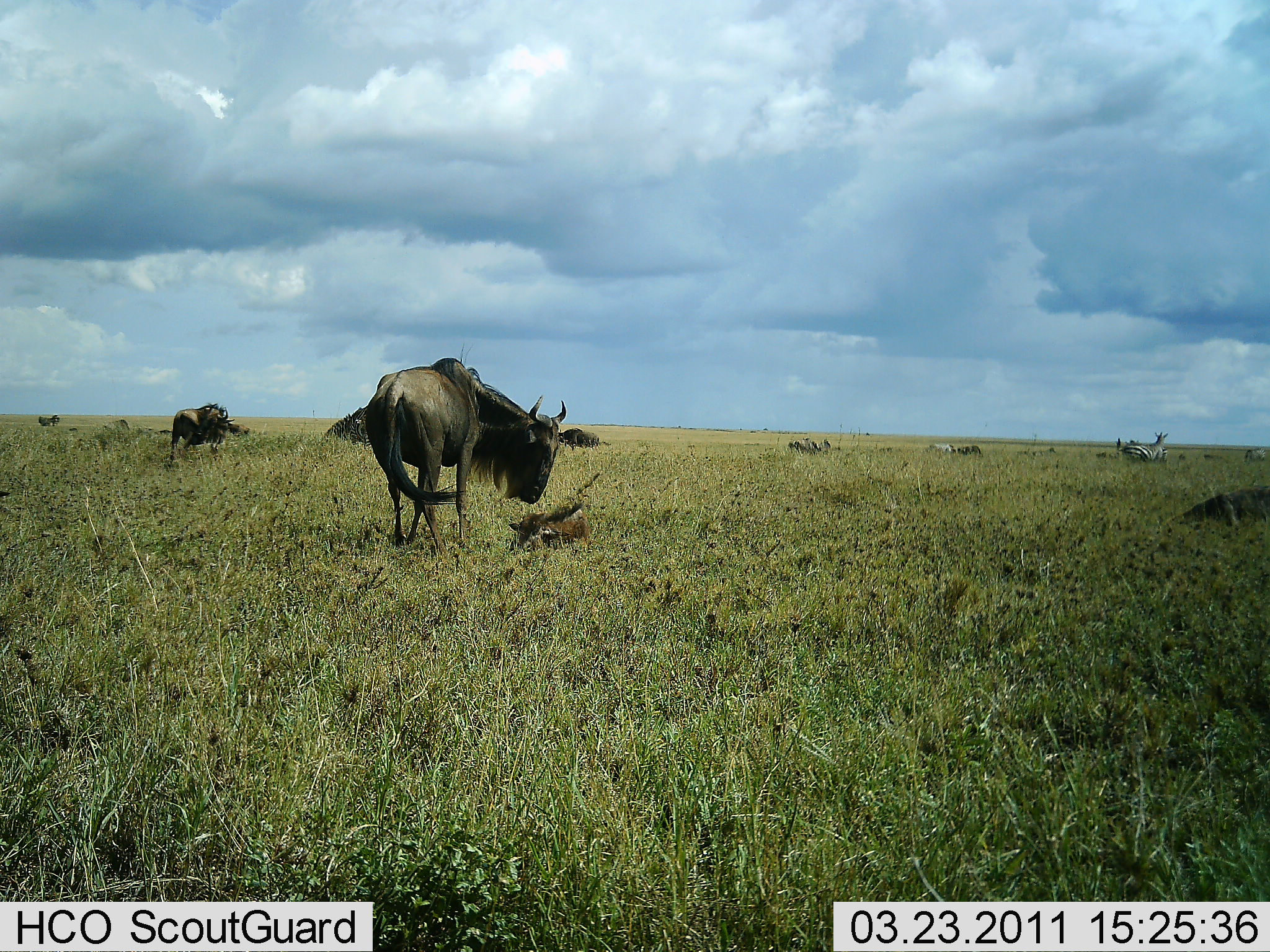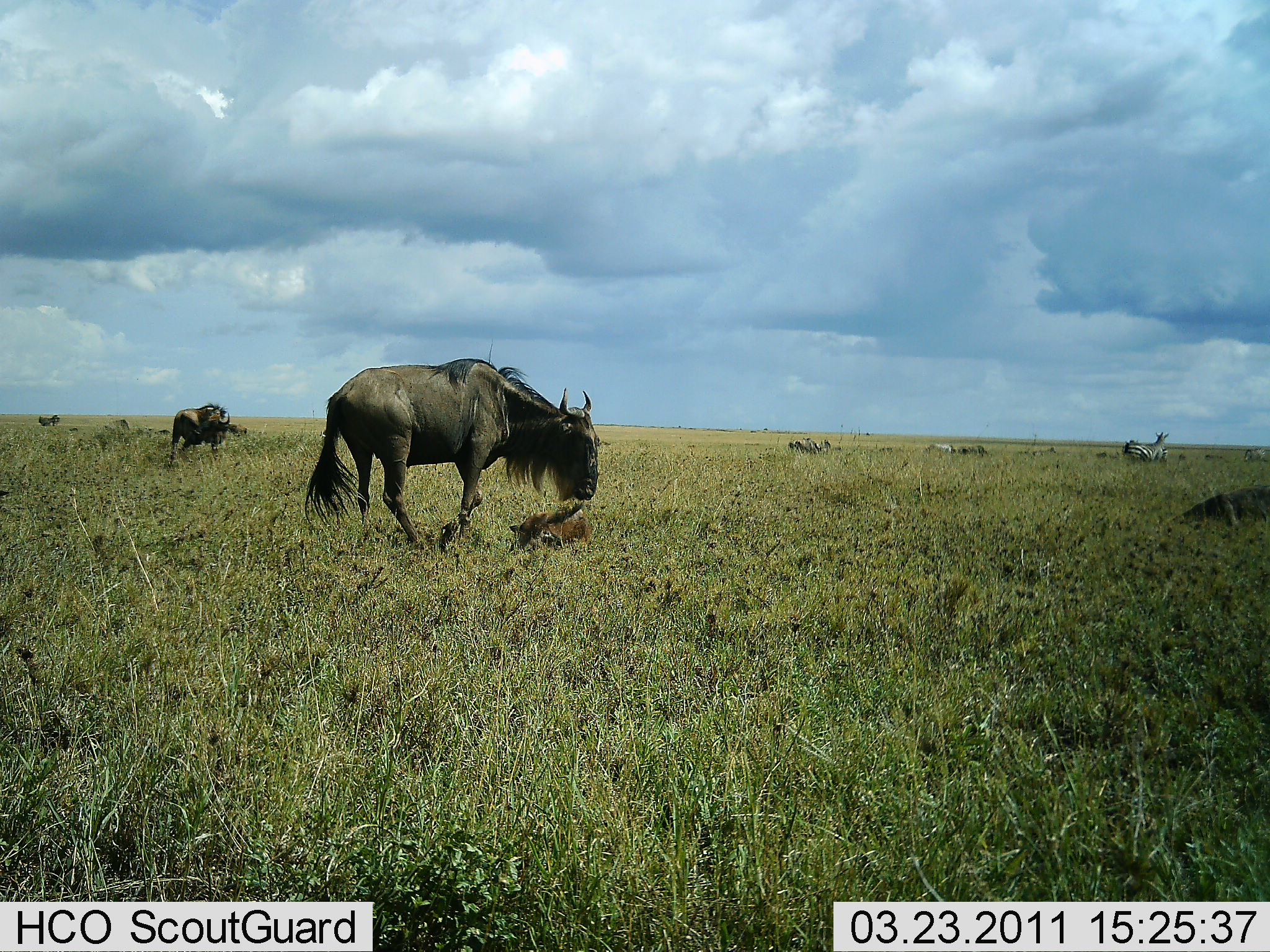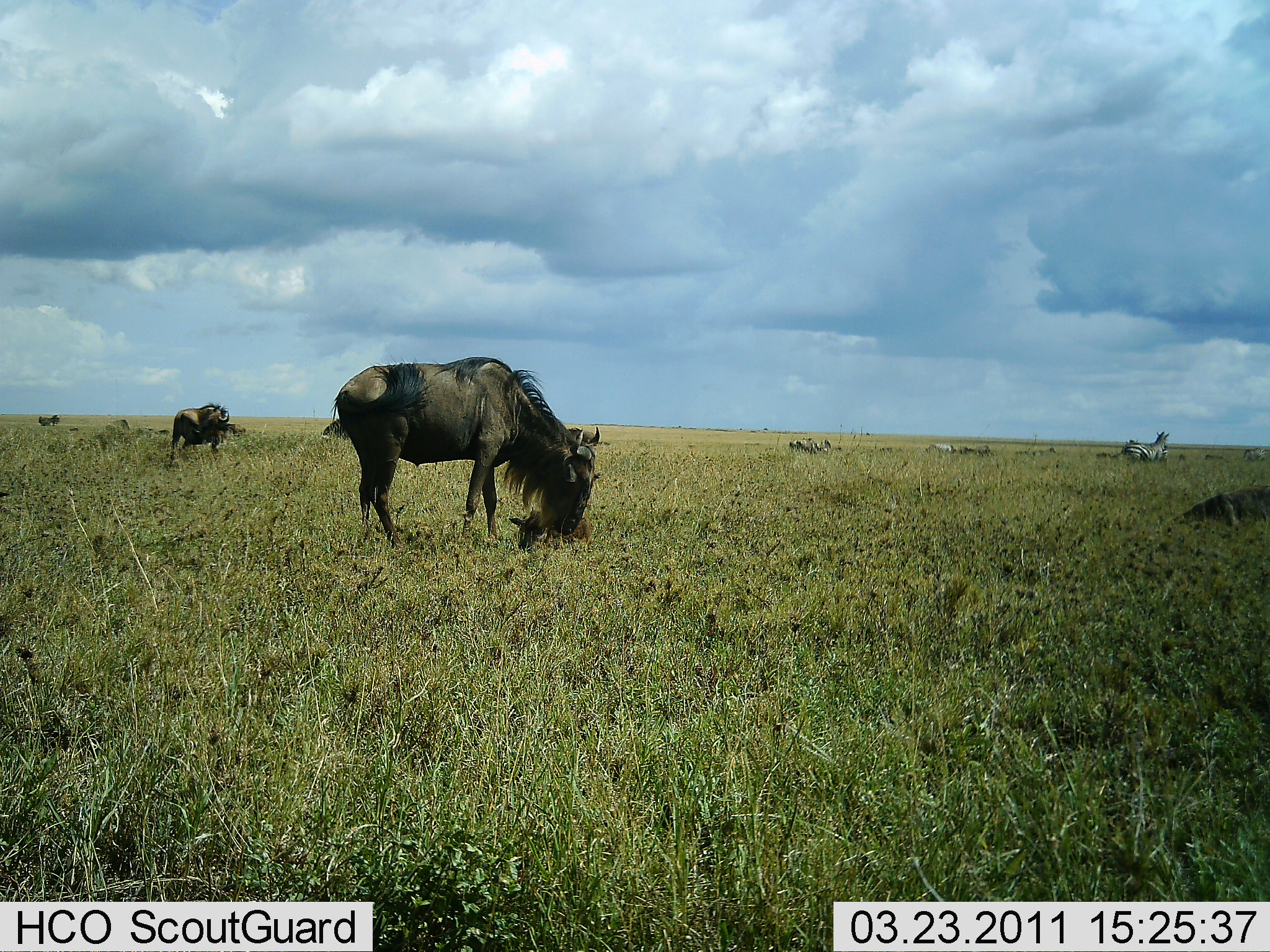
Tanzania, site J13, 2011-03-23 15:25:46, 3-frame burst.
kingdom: Animalia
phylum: Chordata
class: Mammalia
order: Artiodactyla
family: Bovidae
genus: Connochaetes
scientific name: Connochaetes taurinus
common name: blue wildebeest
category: wildebeest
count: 4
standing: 71%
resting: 43%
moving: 21%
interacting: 21%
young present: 71%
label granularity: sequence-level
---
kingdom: Animalia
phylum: Chordata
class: Mammalia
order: Perissodactyla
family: Equidae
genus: Equus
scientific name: Equus quagga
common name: plains zebra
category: zebra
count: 2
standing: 62%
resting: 15%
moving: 23%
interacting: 0%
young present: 0%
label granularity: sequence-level